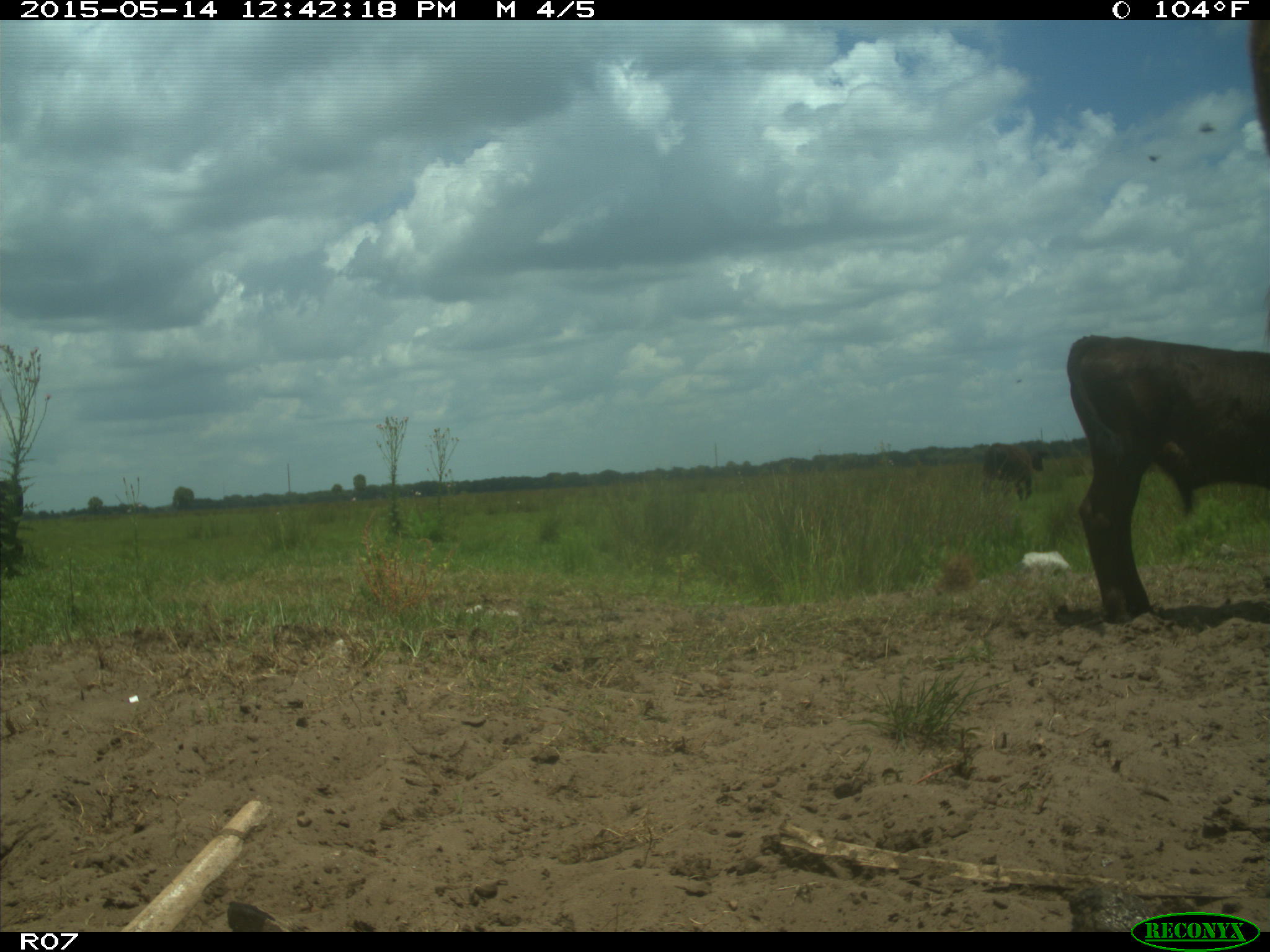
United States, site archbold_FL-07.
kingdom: Animalia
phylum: Chordata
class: Mammalia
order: Artiodactyla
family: Bovidae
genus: Bos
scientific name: Bos taurus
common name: domestic cow